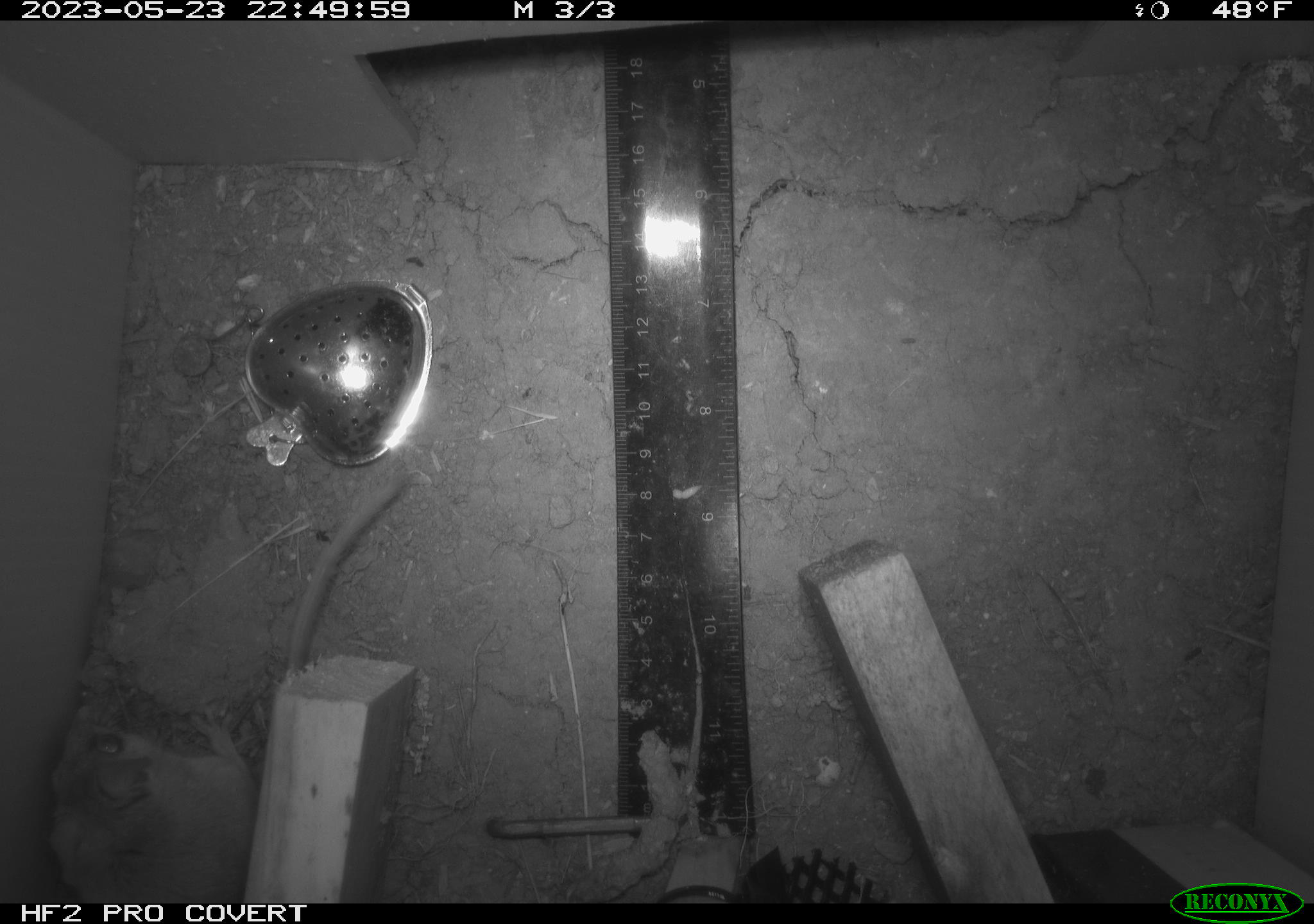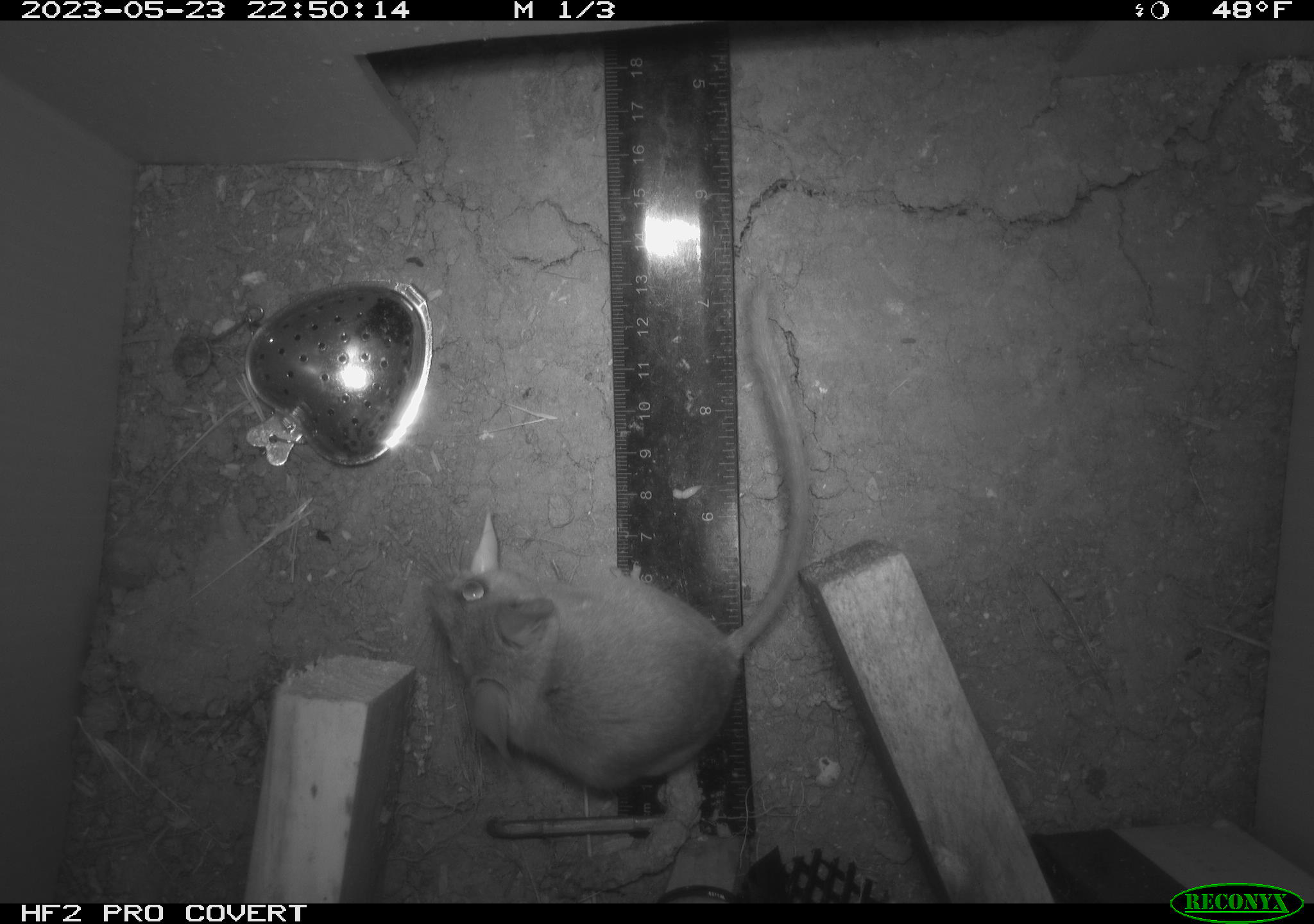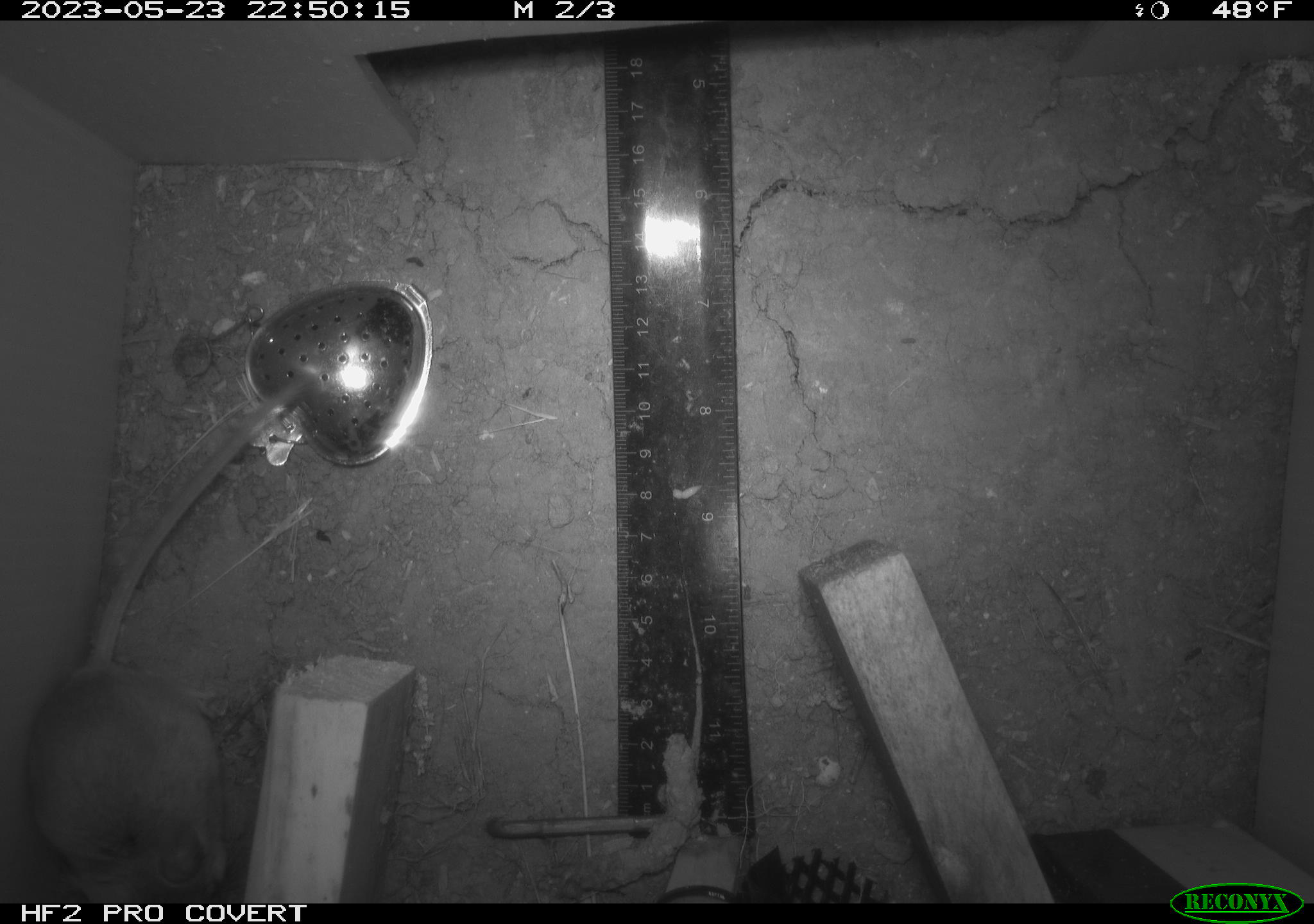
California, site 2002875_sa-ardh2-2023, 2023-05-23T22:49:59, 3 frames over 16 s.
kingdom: Animalia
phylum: Chordata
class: Mammalia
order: Rodentia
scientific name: Rodentia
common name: mouse species